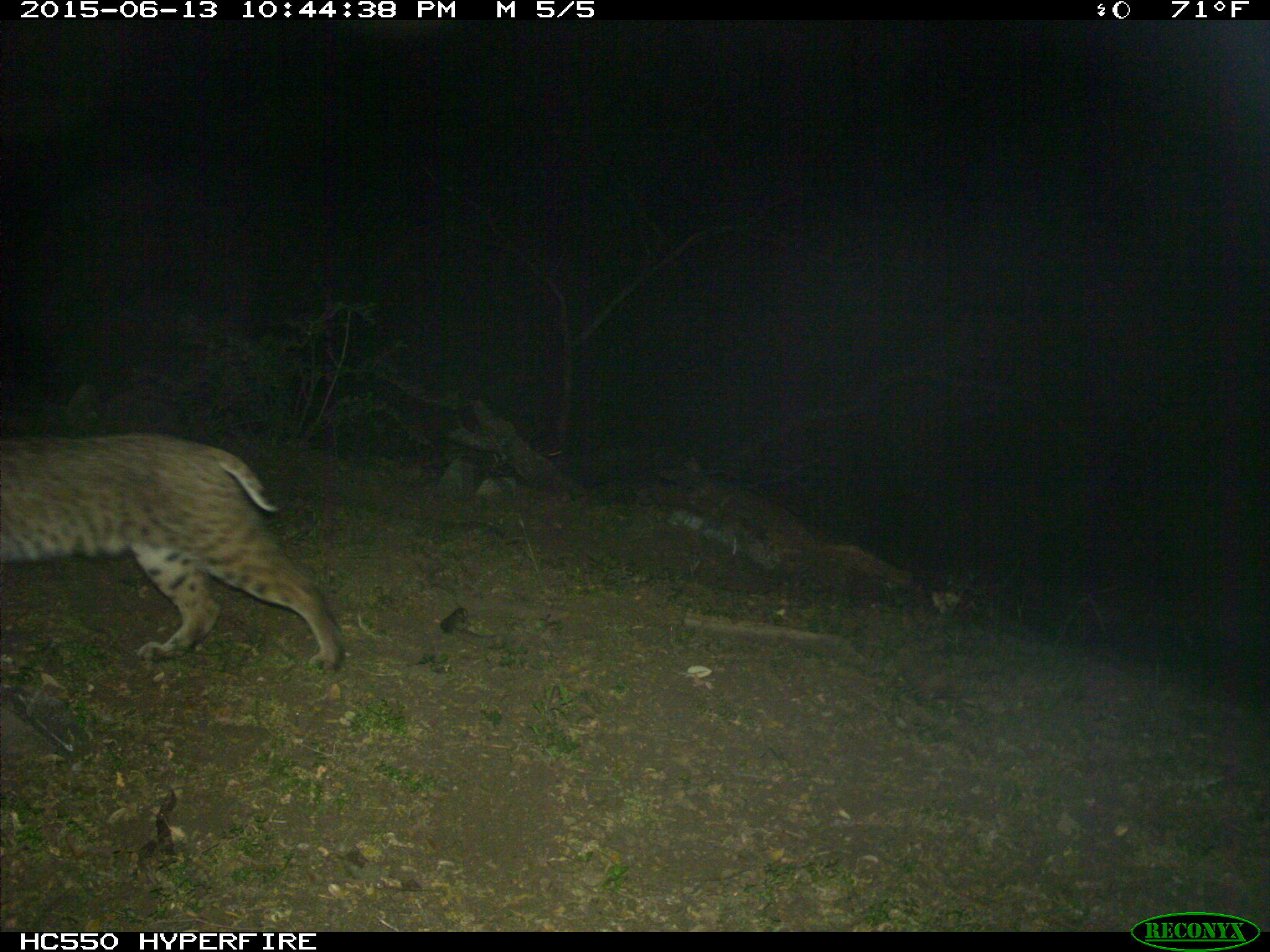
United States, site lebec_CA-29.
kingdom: Animalia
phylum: Chordata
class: Mammalia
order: Carnivora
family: Felidae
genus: Lynx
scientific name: Lynx rufus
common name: bobcat